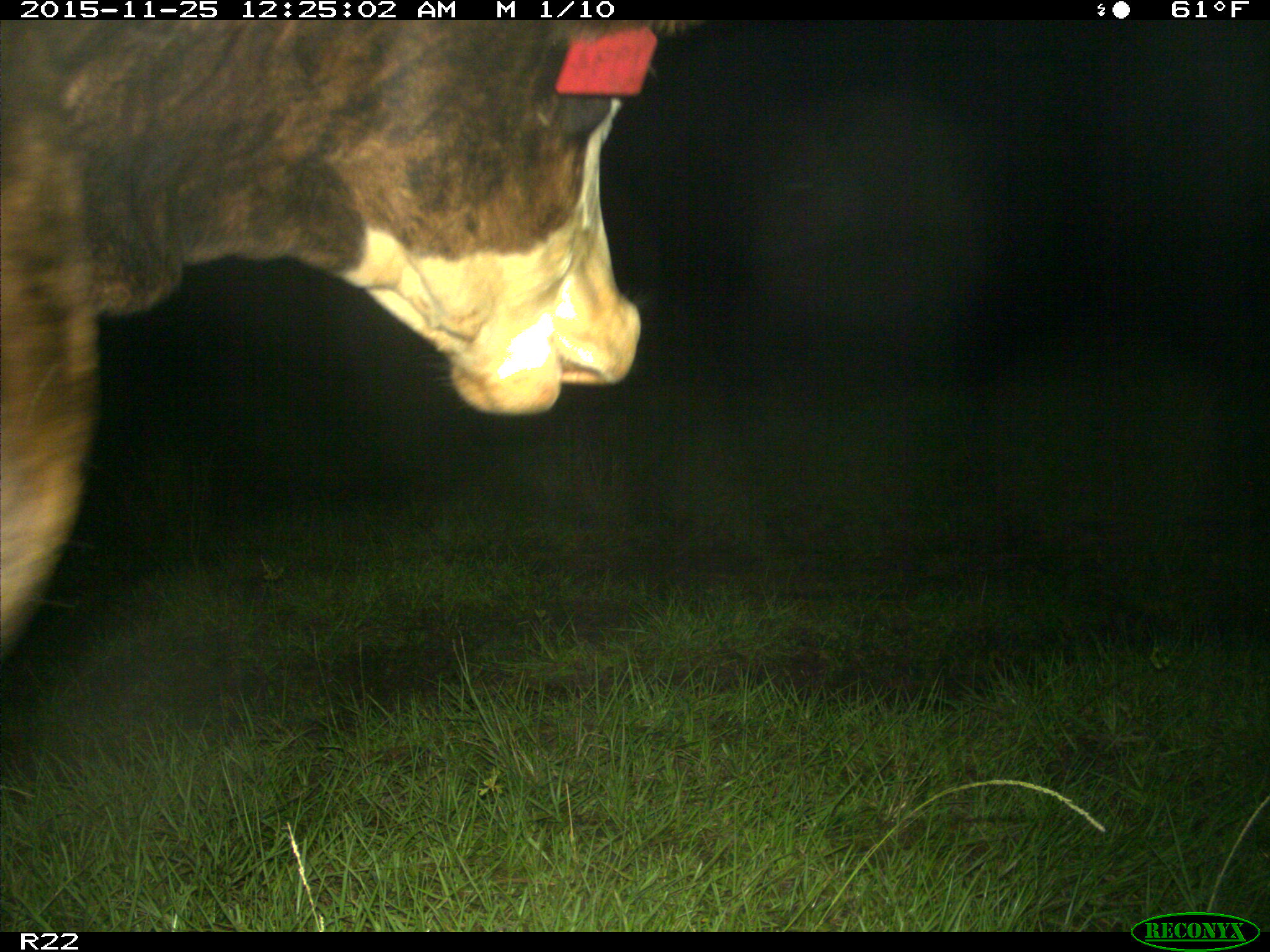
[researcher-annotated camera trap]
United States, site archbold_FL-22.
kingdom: Animalia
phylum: Chordata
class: Mammalia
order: Artiodactyla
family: Bovidae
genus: Bos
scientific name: Bos taurus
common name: domestic cow